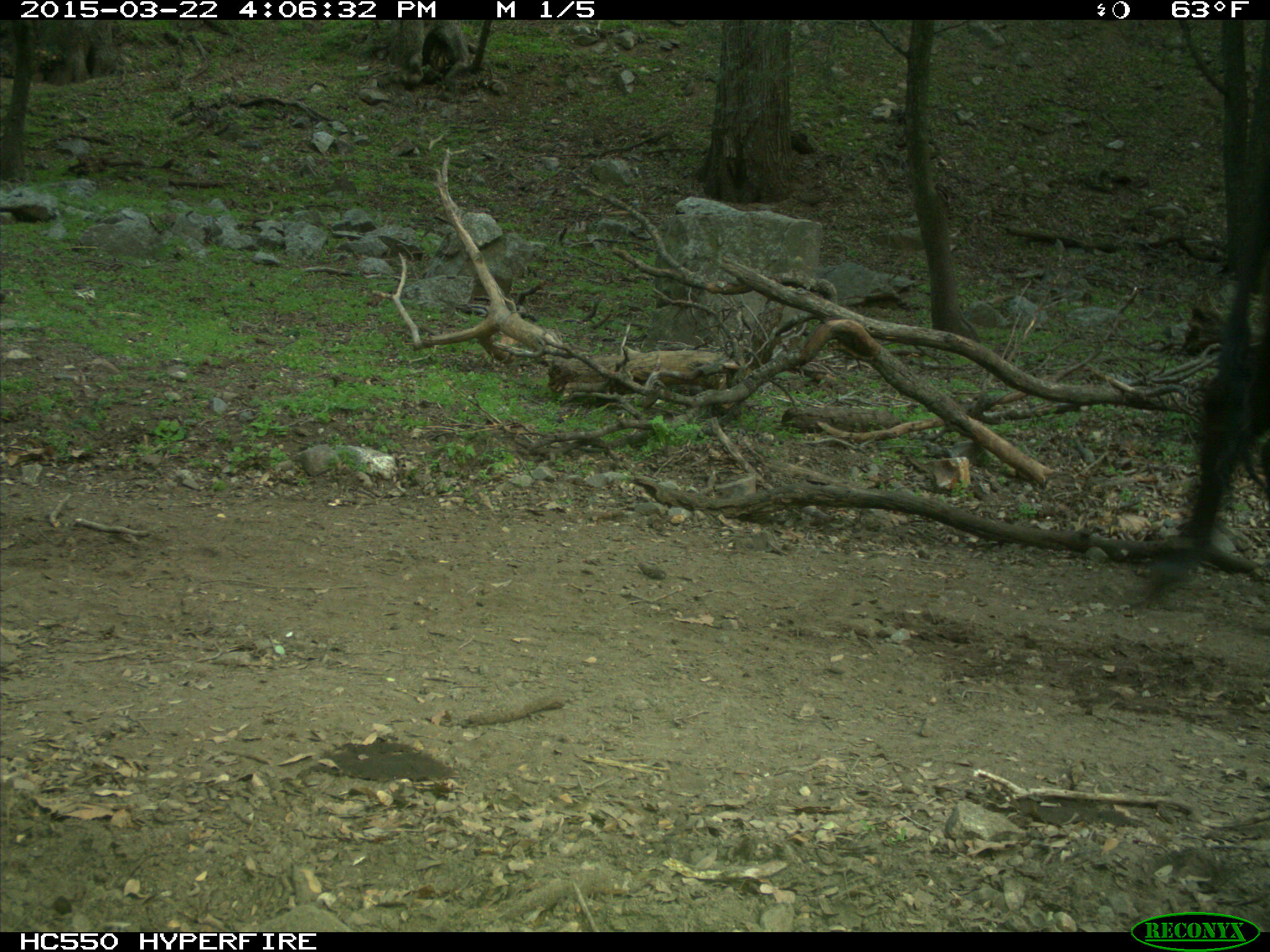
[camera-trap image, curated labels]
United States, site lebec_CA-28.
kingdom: Animalia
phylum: Chordata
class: Mammalia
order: Artiodactyla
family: Bovidae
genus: Bos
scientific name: Bos taurus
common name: domestic cow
Bos taurus (domestic cow).